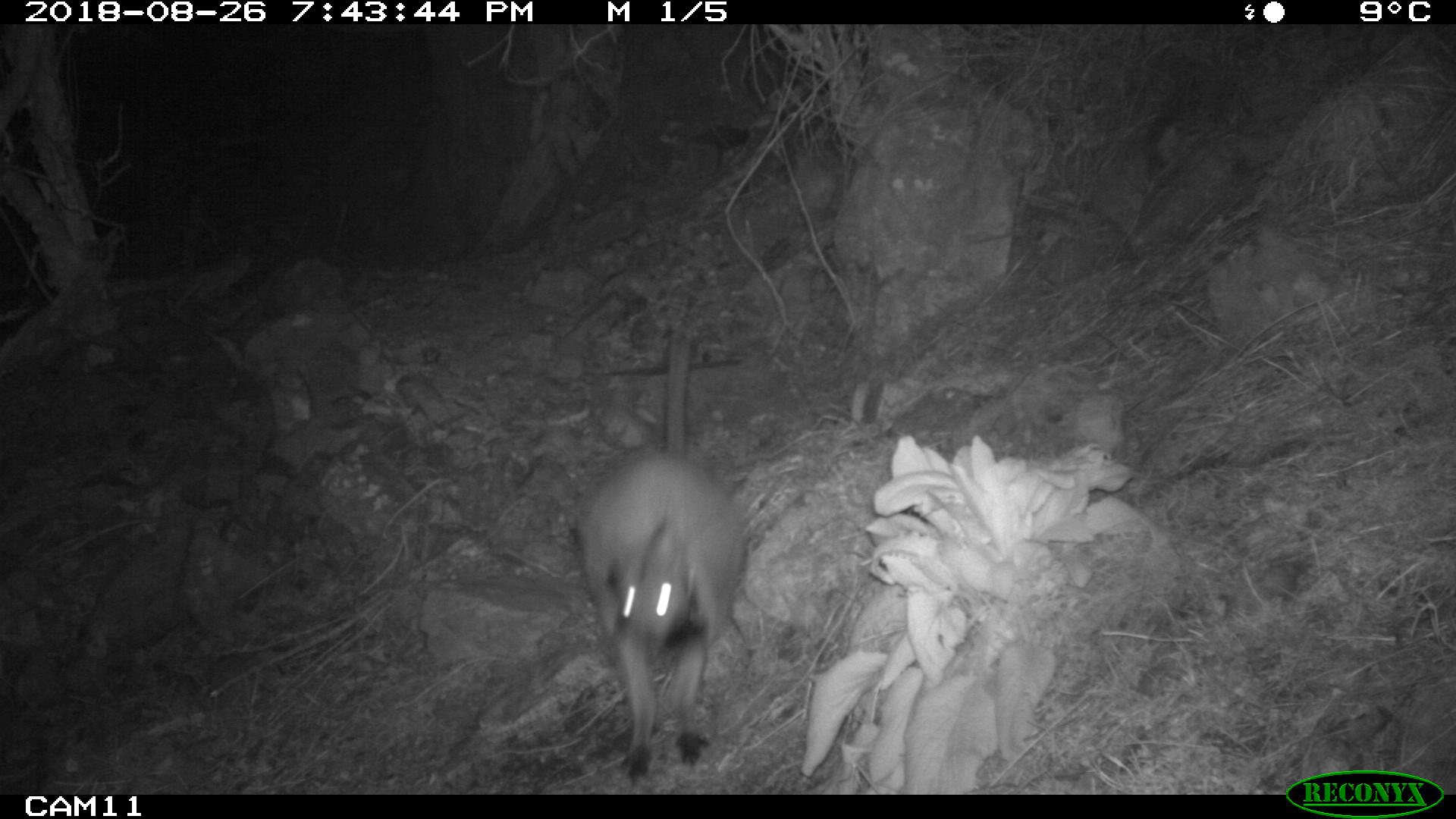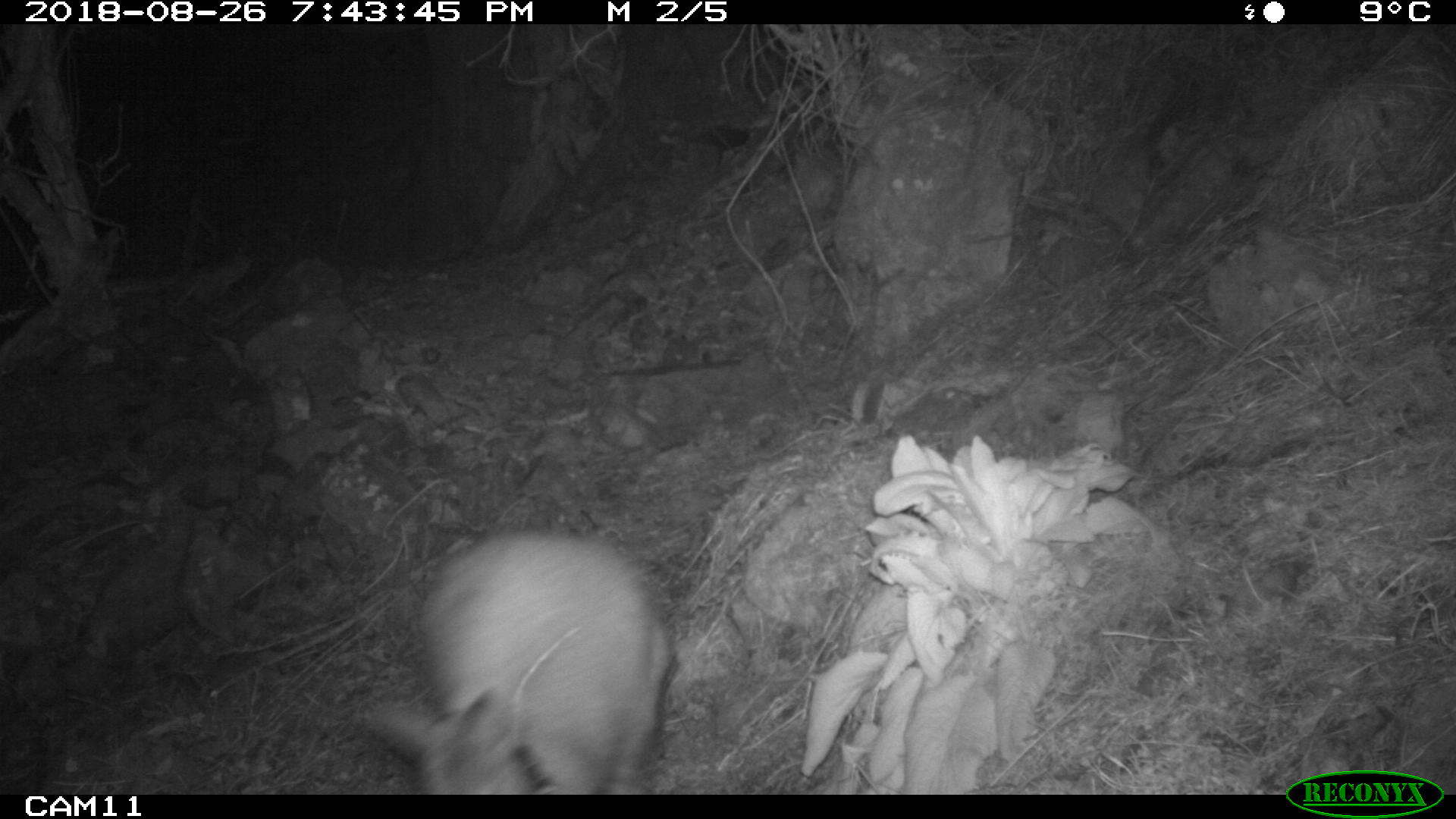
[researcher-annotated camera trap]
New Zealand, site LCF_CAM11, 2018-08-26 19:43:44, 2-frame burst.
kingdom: Animalia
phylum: Chordata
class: Mammalia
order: Diprotodontia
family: Macropodidae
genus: Notamacropus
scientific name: Notamacropus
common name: wallaby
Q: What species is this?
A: Wallaby (Notamacropus).